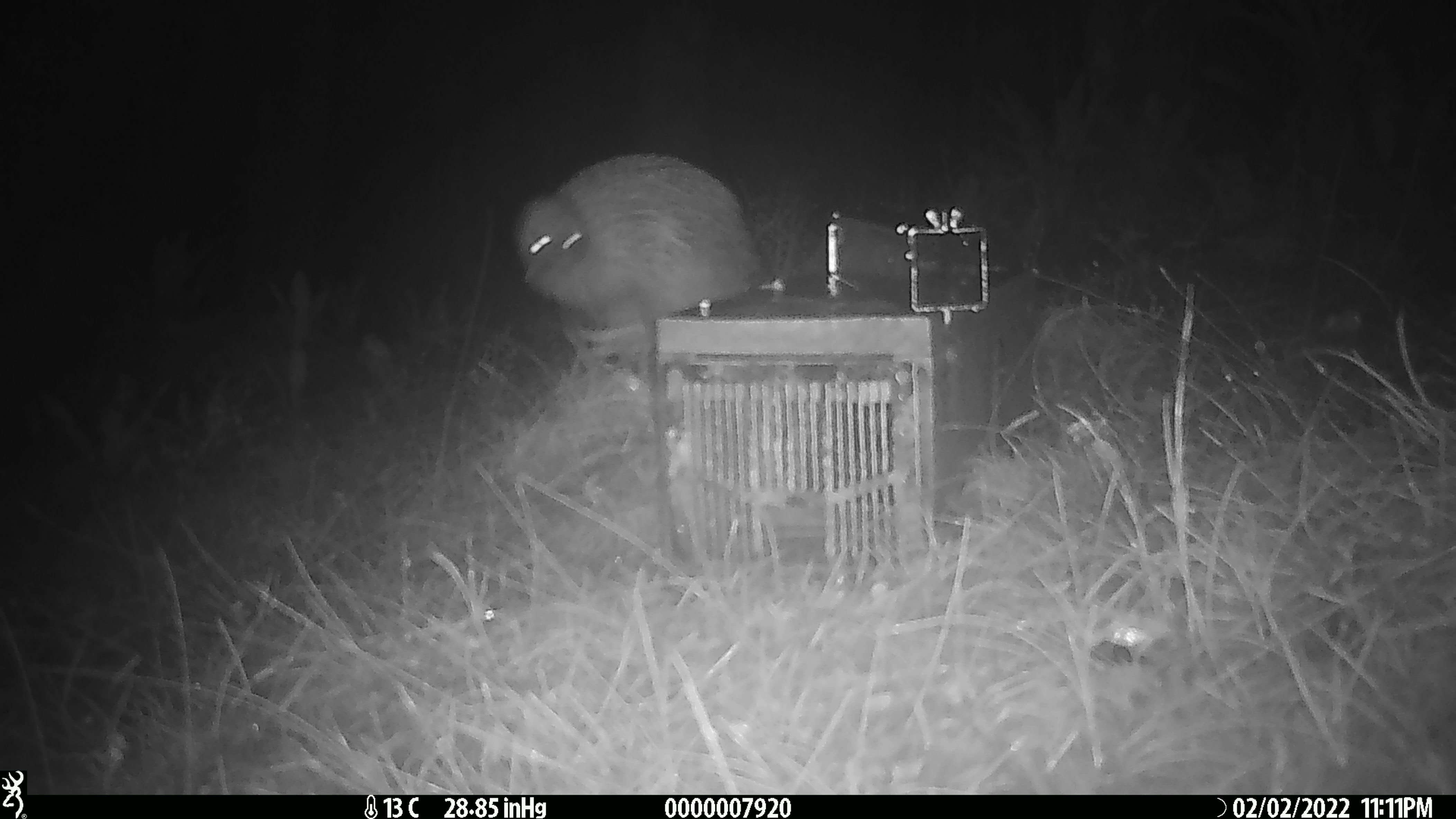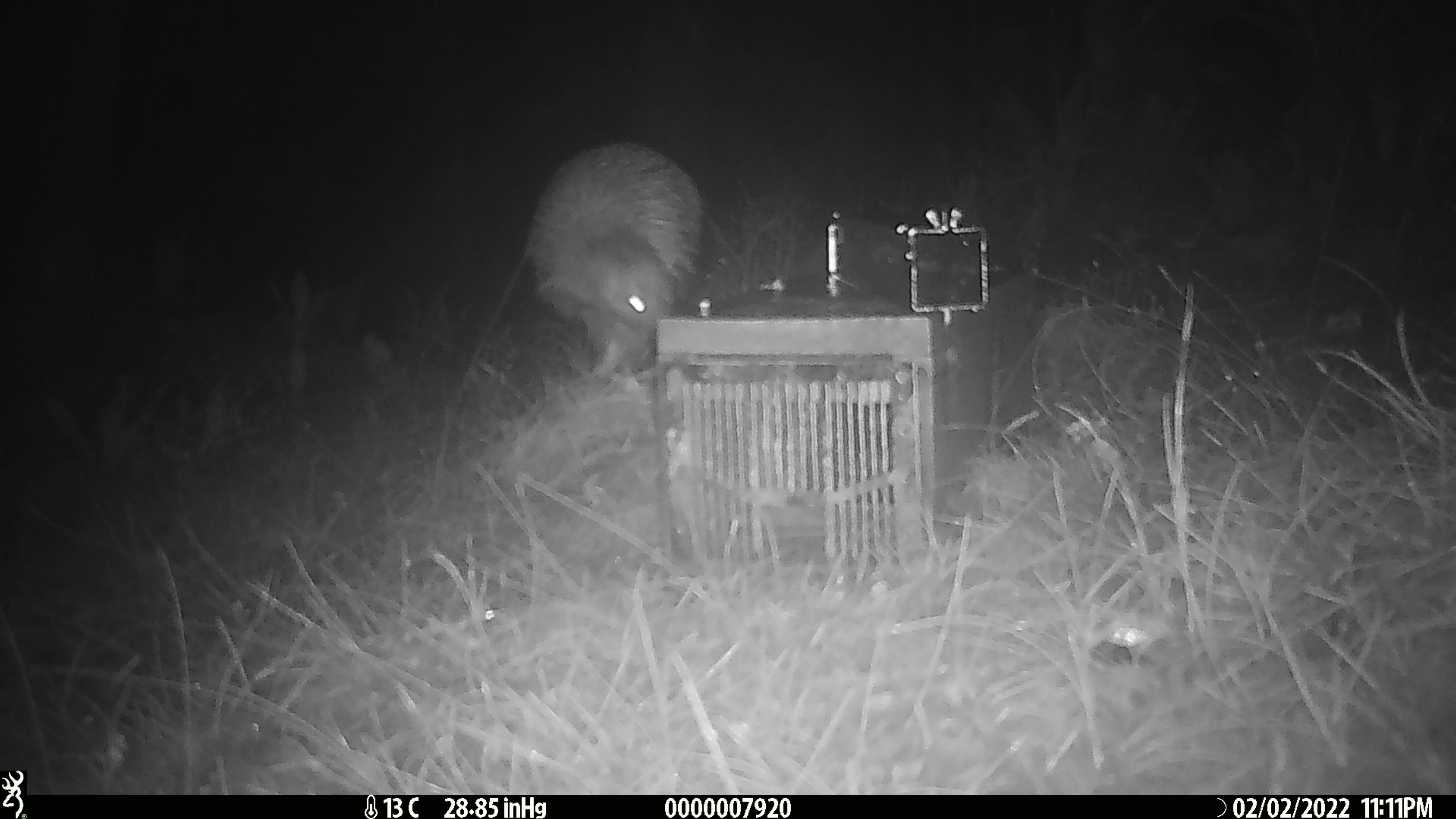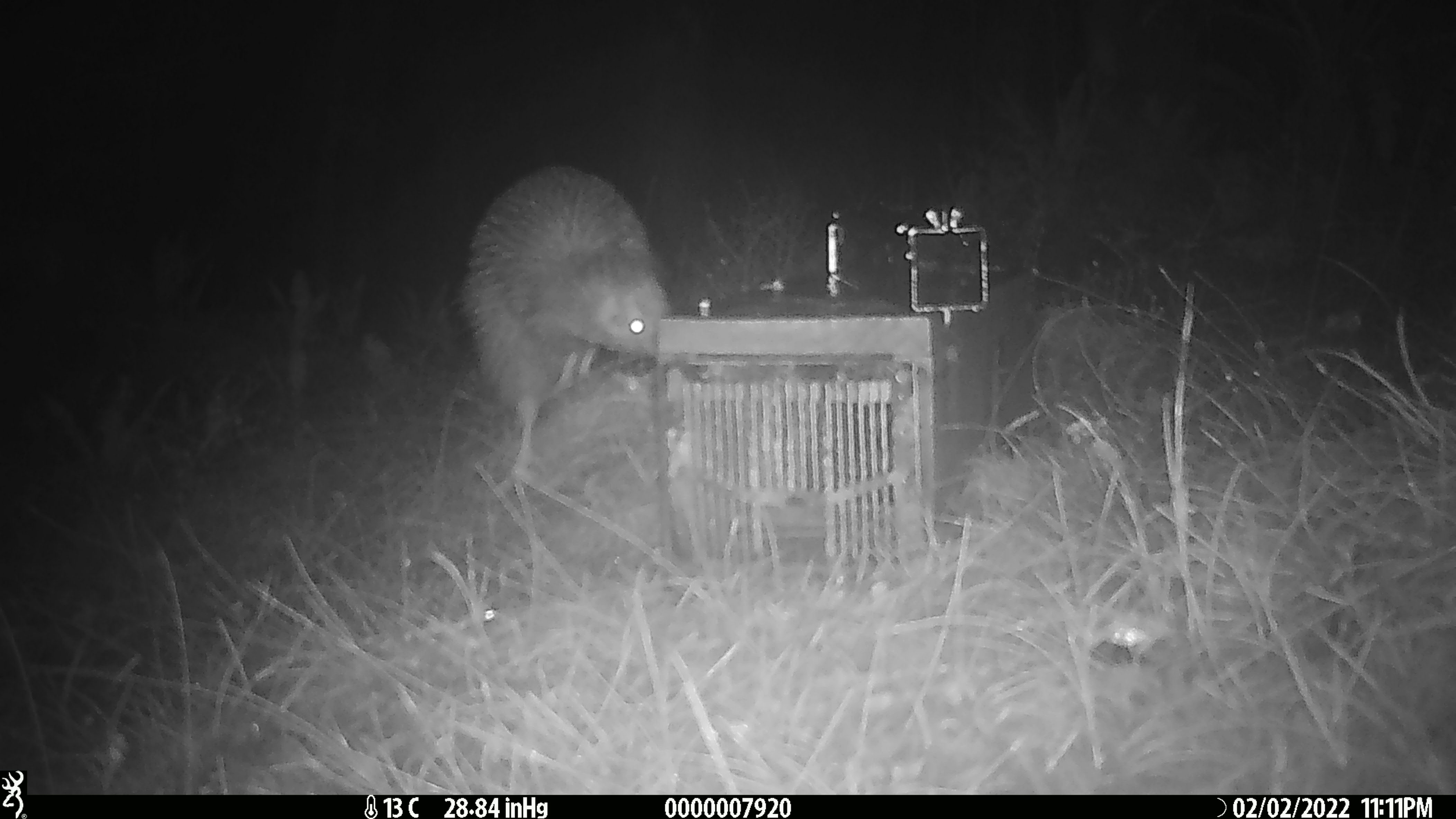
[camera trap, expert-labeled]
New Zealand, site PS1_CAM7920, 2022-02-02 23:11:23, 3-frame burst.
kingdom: Animalia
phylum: Chordata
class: Aves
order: Apterygiformes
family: Apterygidae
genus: Apteryx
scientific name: Apteryx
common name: kiwi